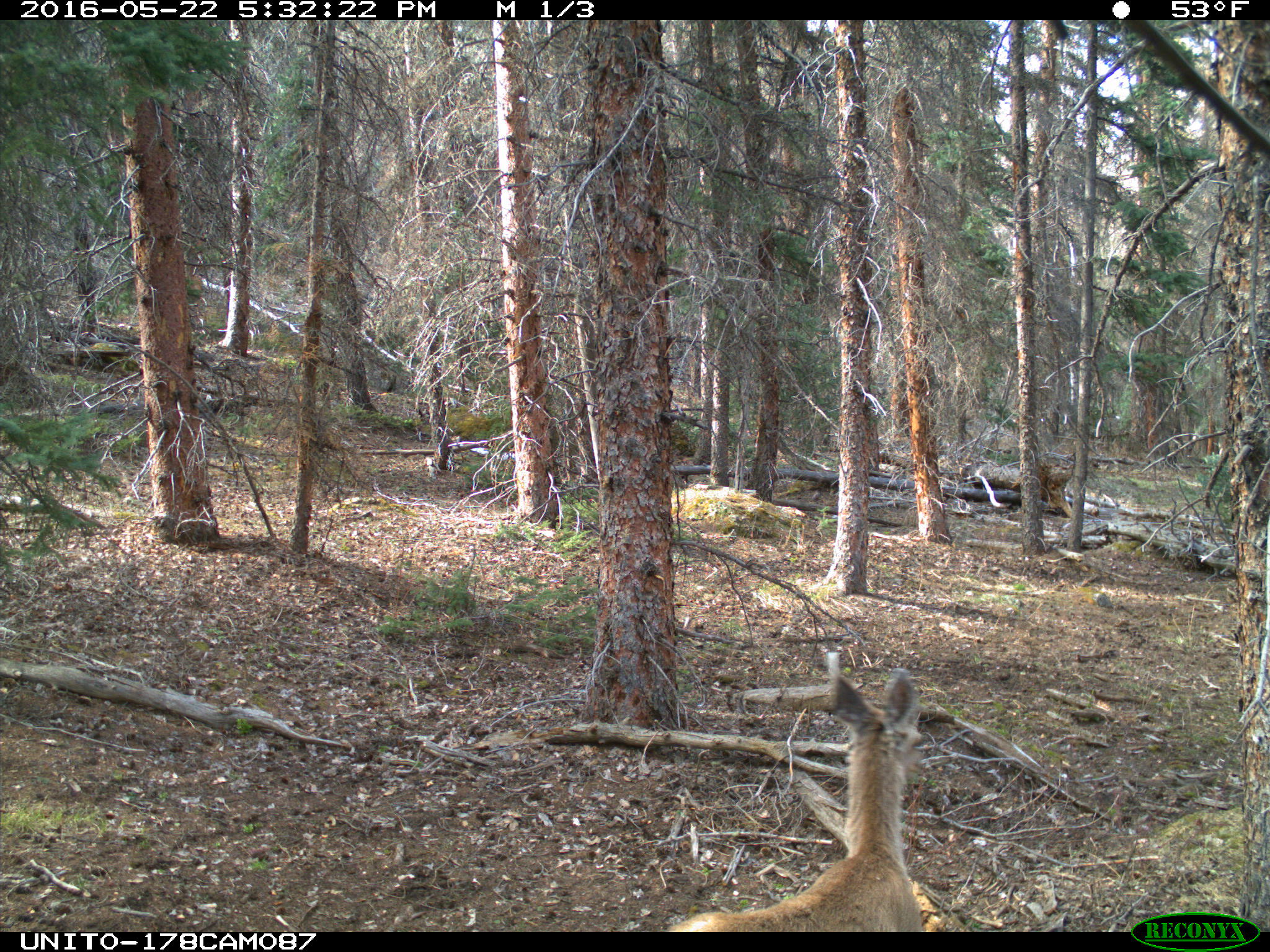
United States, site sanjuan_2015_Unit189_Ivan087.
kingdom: Animalia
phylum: Chordata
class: Mammalia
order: Artiodactyla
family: Cervidae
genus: Odocoileus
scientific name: Odocoileus hemionus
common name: mule deer